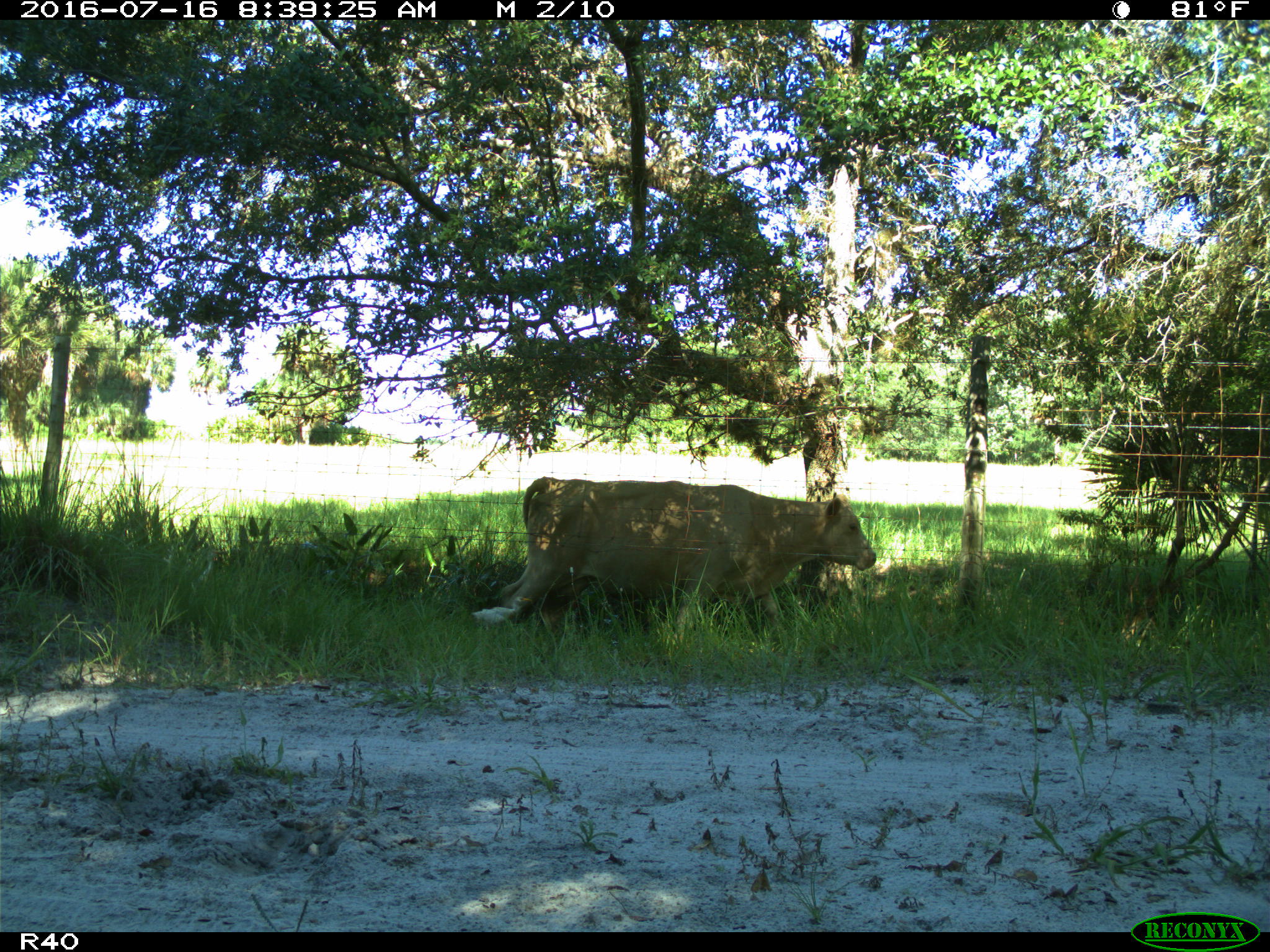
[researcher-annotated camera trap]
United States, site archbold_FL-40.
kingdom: Animalia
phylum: Chordata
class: Mammalia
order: Artiodactyla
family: Bovidae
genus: Bos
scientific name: Bos taurus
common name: domestic cow